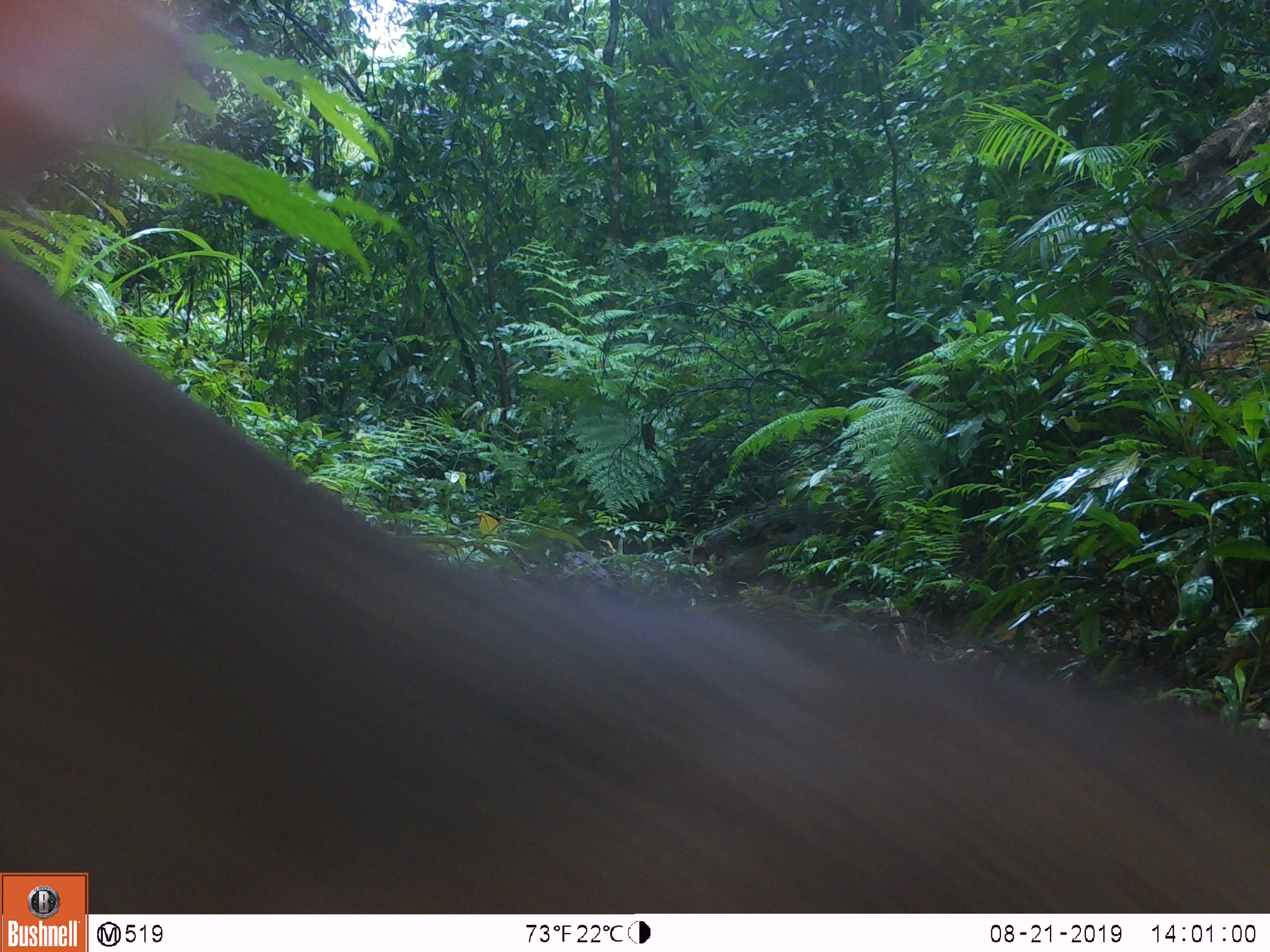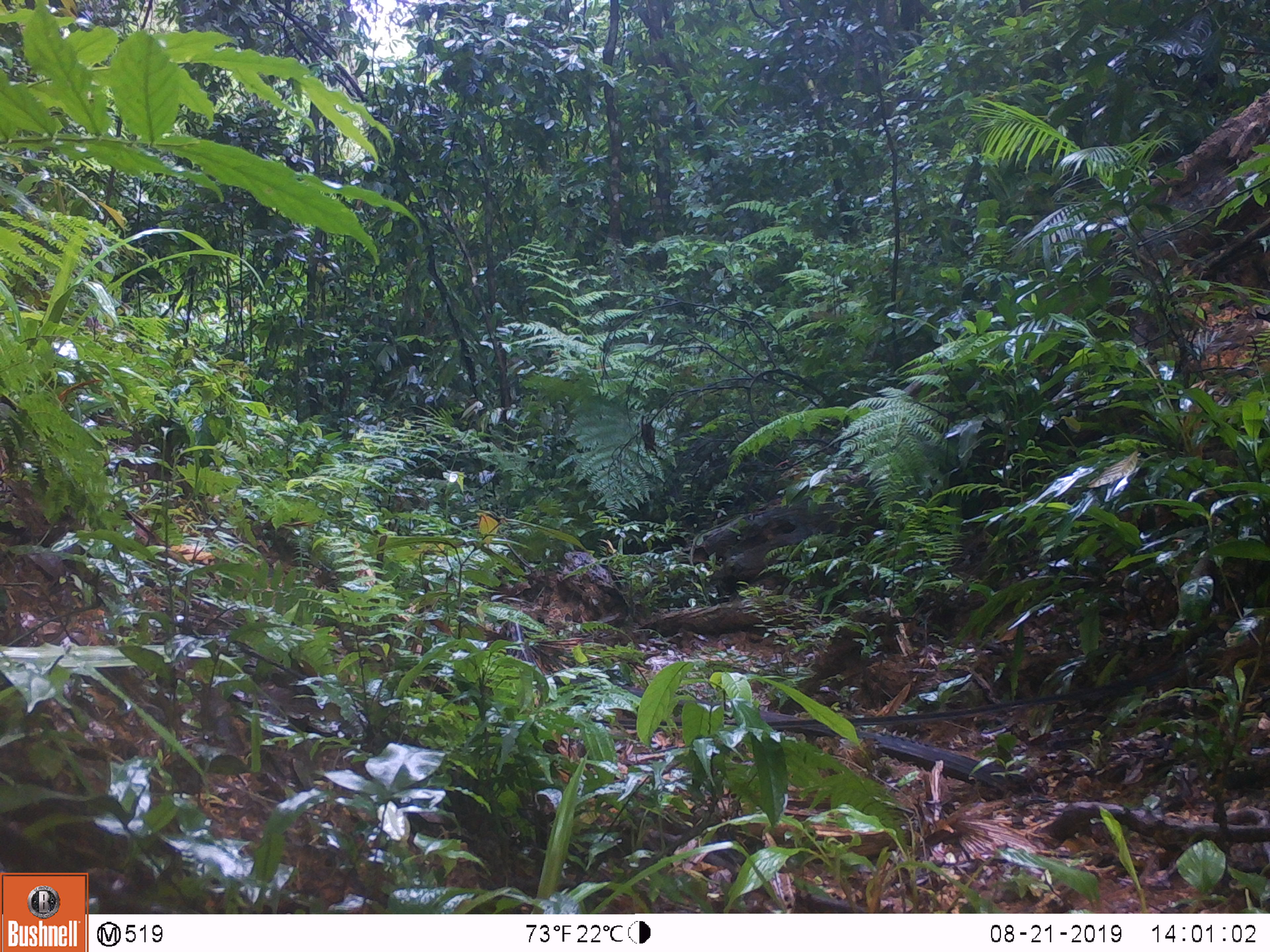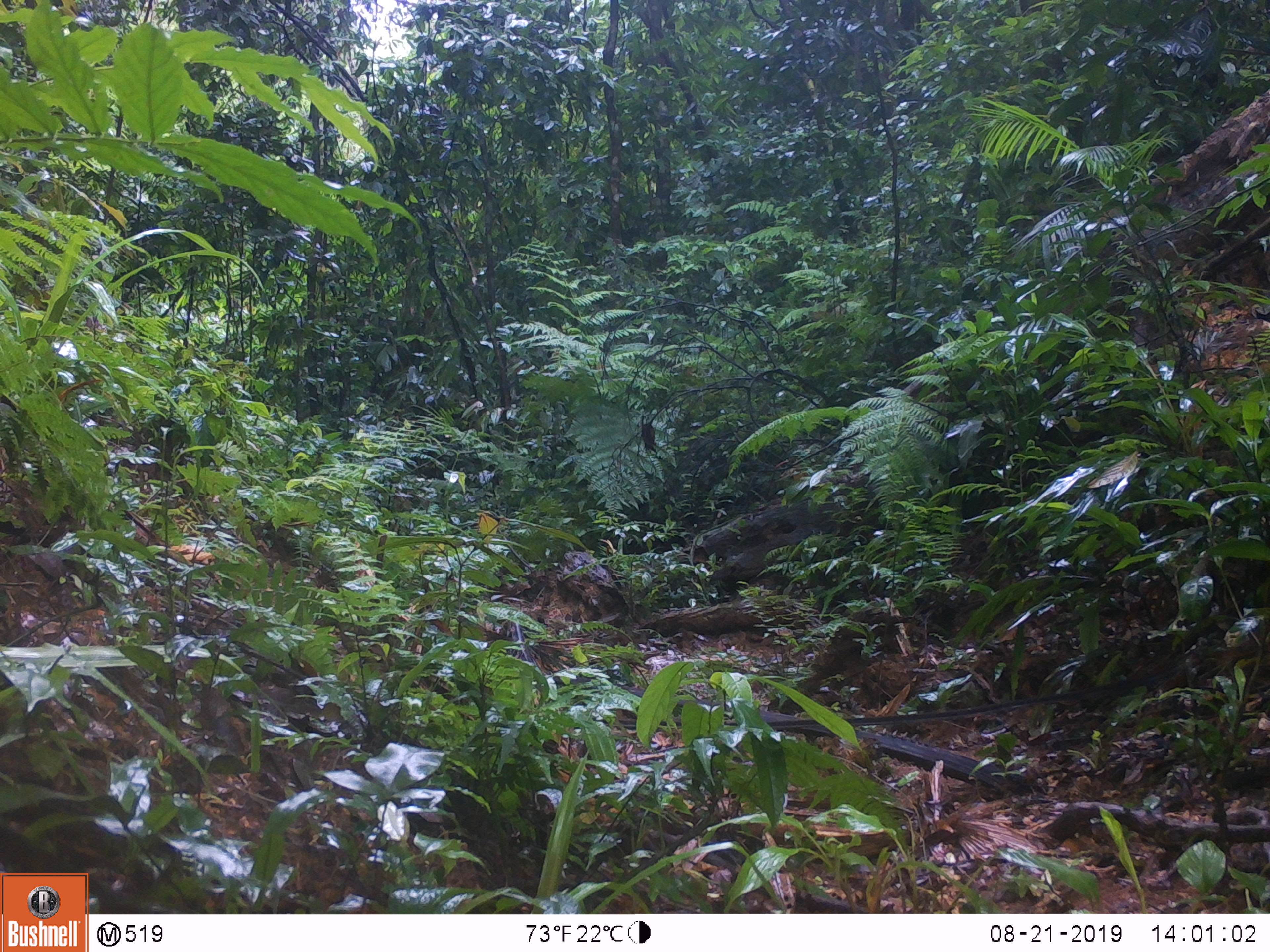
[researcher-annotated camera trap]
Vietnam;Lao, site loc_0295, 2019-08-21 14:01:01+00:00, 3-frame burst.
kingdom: Animalia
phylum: Chordata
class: Mammalia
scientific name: Laurasiatheria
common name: ungulate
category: unidentified ungulates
Unidentified ungulates (ungulate) (Laurasiatheria). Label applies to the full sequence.